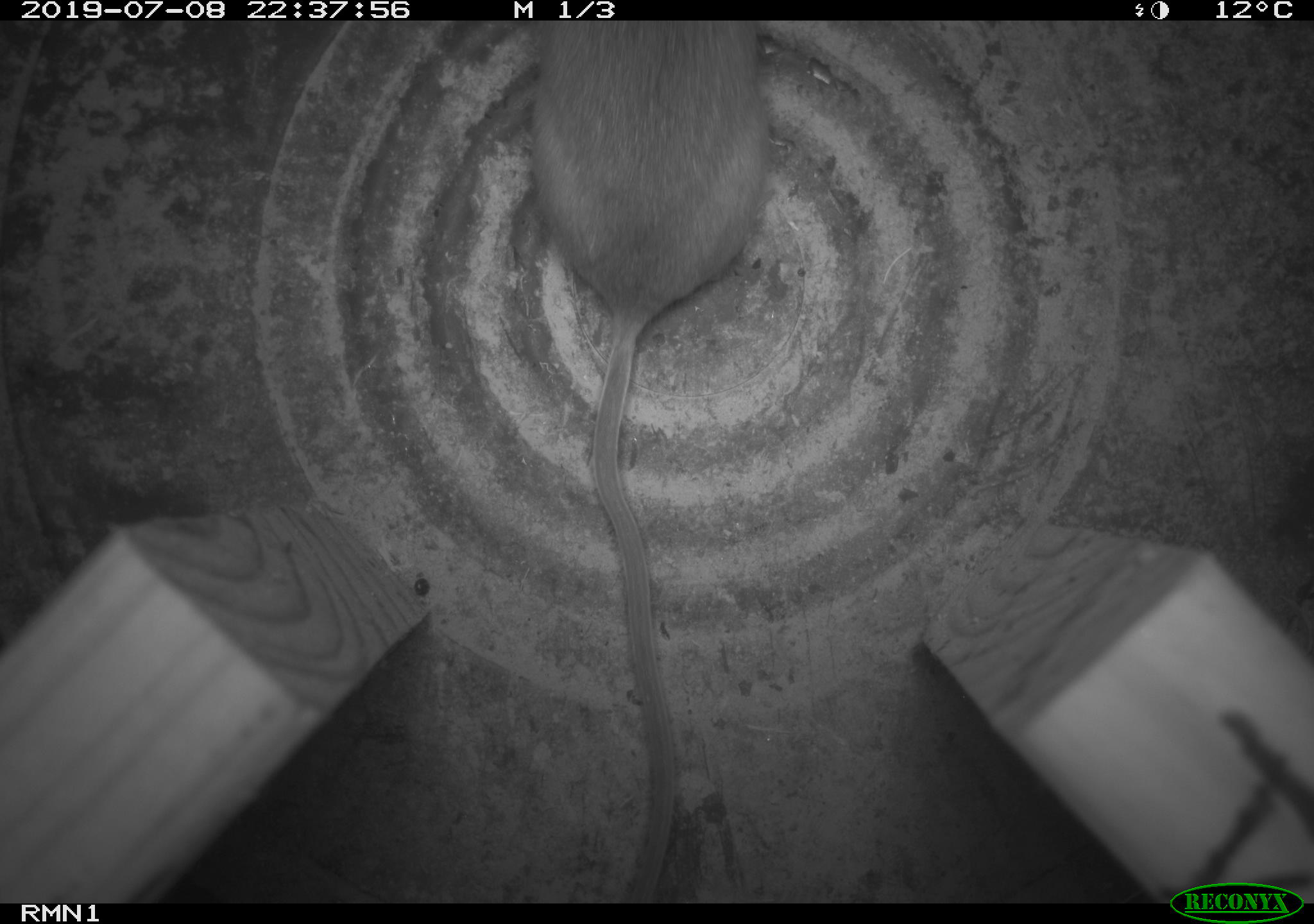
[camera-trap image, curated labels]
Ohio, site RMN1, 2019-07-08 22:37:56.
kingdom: Animalia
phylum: Chordata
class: Mammalia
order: Rodentia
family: Cricetidae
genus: Peromyscus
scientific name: Peromyscus leucopus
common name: white-footed mouse